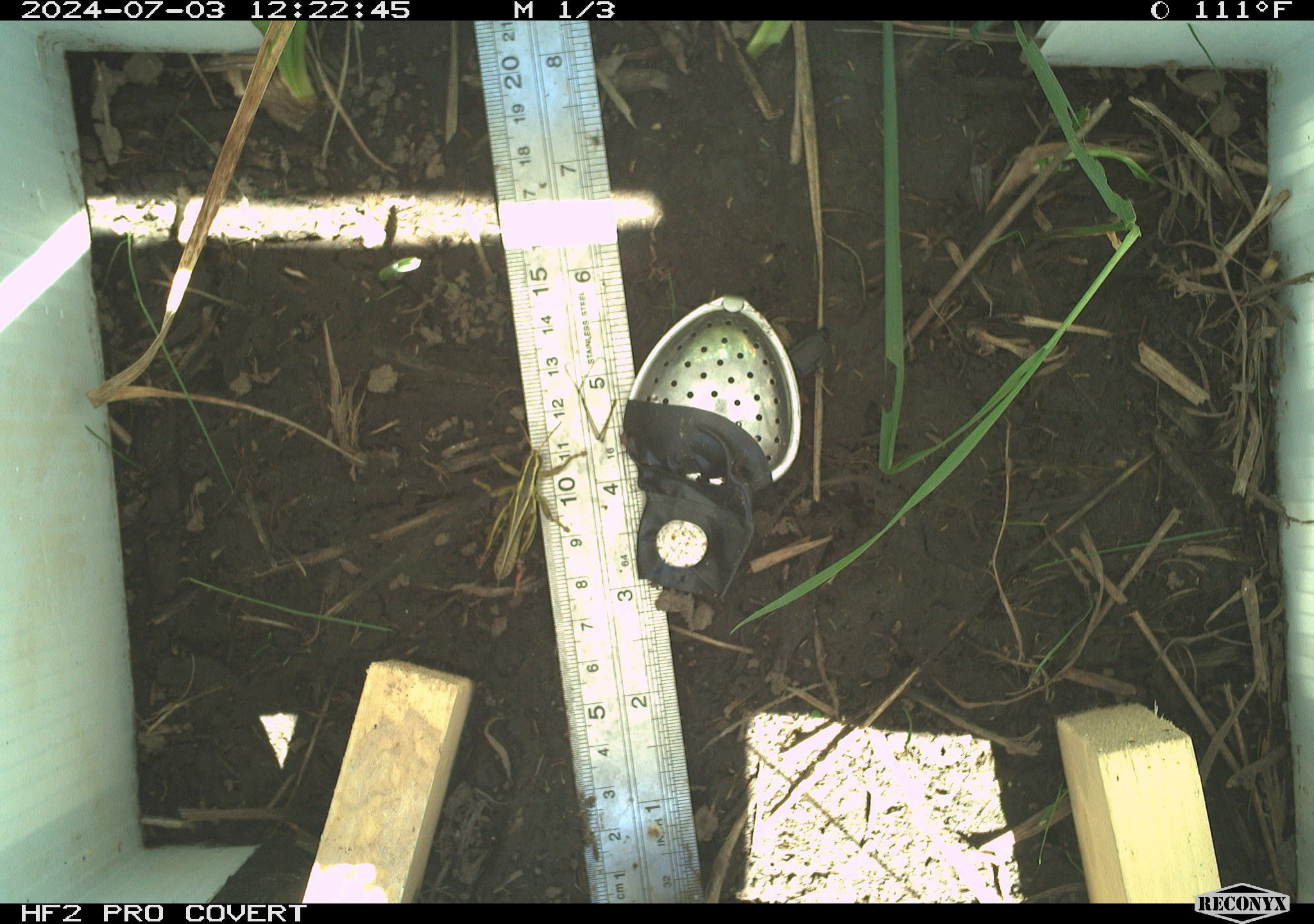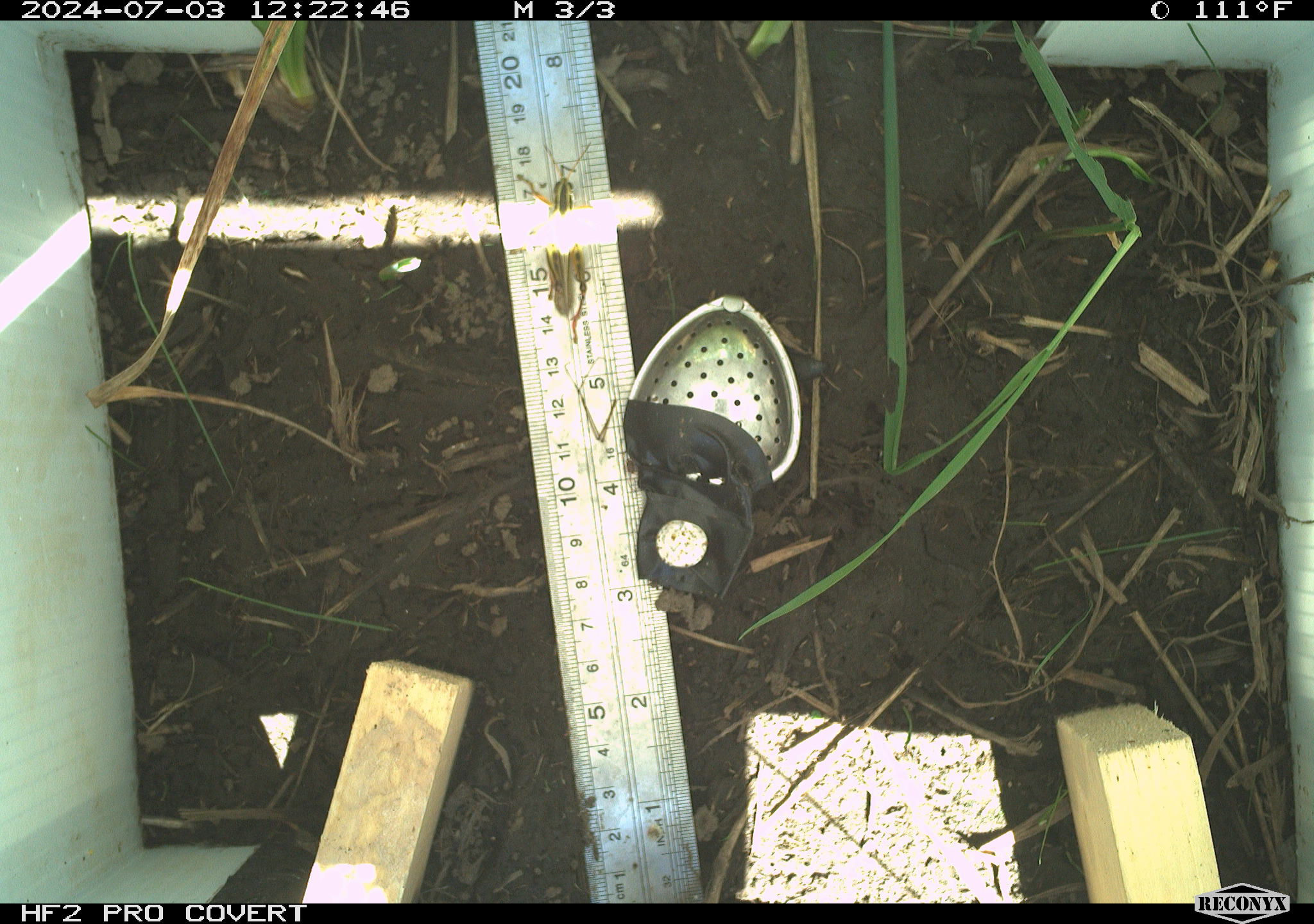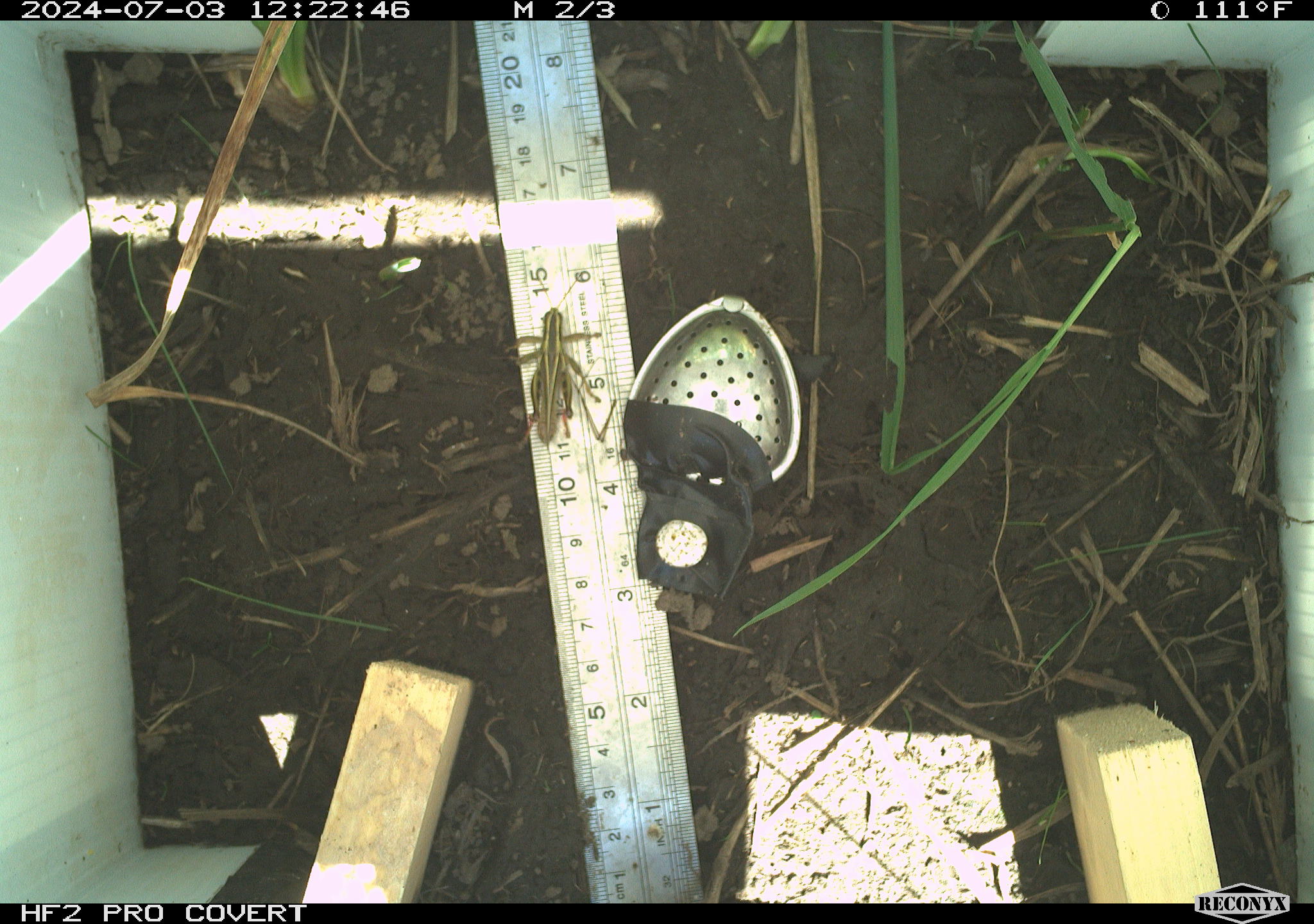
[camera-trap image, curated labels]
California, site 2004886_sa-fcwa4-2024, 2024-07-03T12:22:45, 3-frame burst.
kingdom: Animalia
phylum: Arthropoda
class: Insecta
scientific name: Insecta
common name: insect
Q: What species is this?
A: Insect (Insecta).